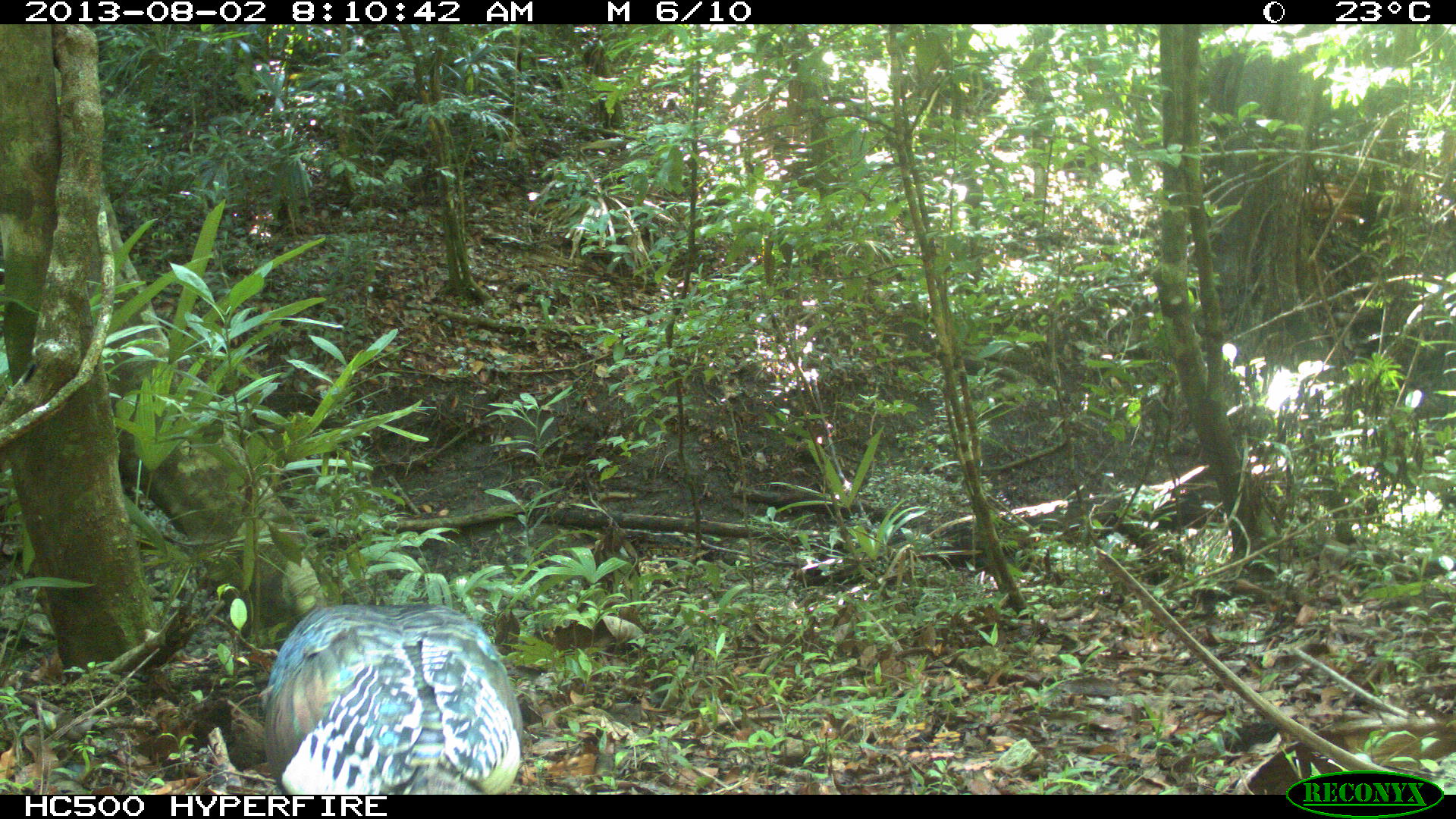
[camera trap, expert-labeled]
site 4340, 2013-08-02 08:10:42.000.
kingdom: Animalia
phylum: Chordata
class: Aves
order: Galliformes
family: Phasianidae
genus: Meleagris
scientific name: Meleagris ocellata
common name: ocellated turkey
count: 1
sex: male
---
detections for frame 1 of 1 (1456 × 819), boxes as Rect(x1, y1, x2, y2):
meleagris ocellata: Rect(263, 603, 523, 795)